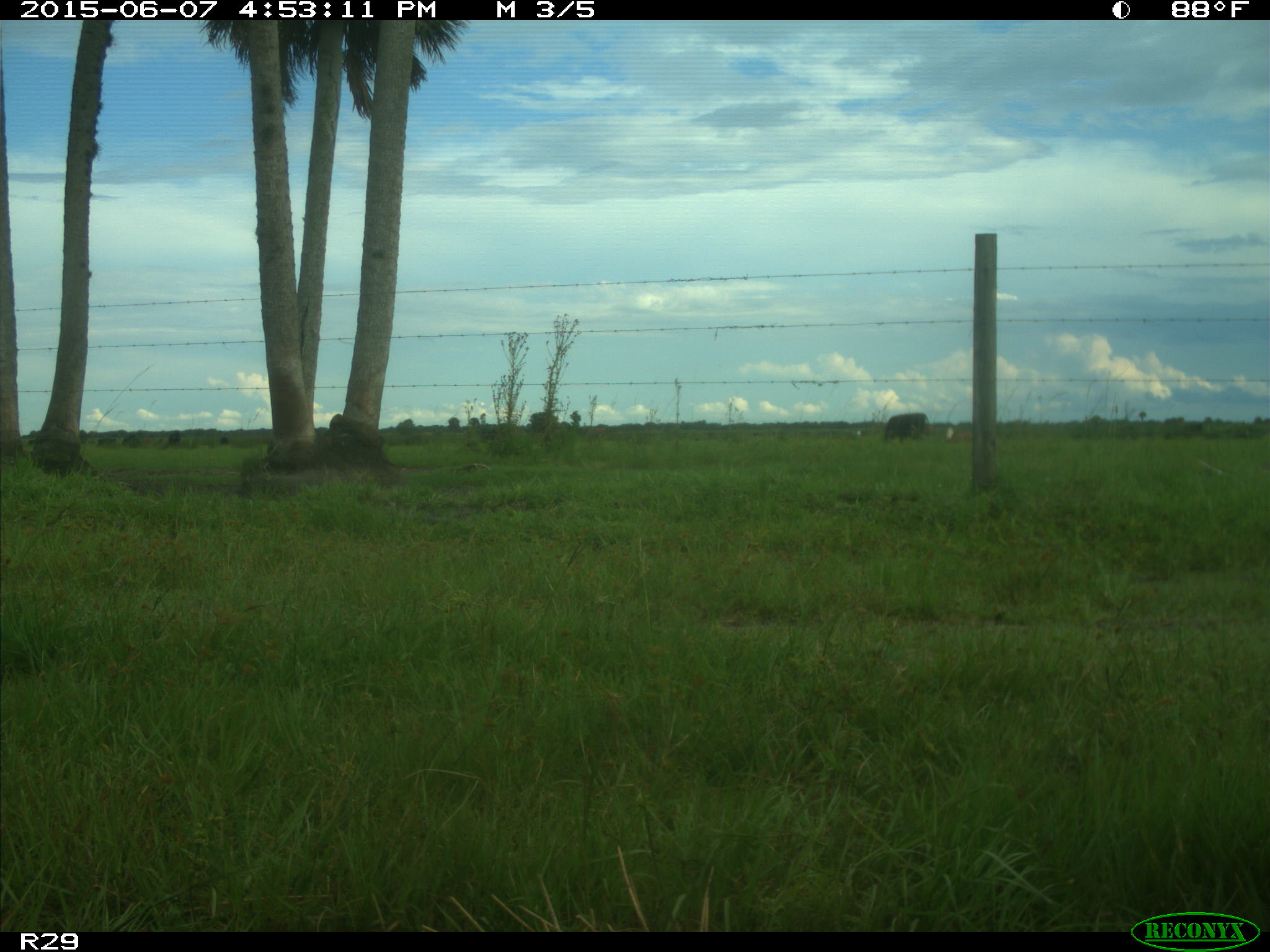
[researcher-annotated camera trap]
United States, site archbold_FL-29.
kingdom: Animalia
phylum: Chordata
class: Mammalia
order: Artiodactyla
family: Bovidae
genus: Bos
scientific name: Bos taurus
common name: domestic cow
Bos taurus (domestic cow).